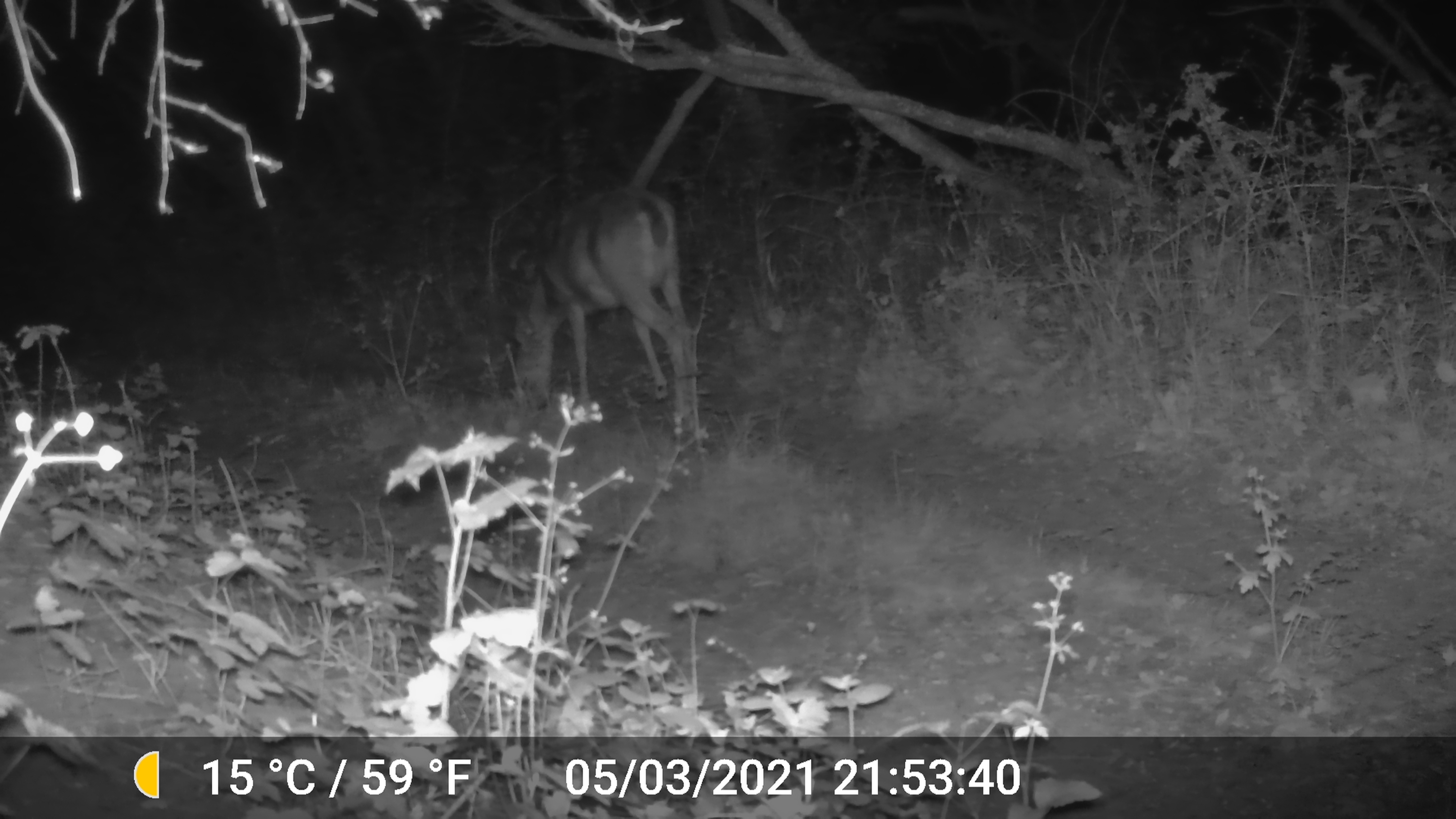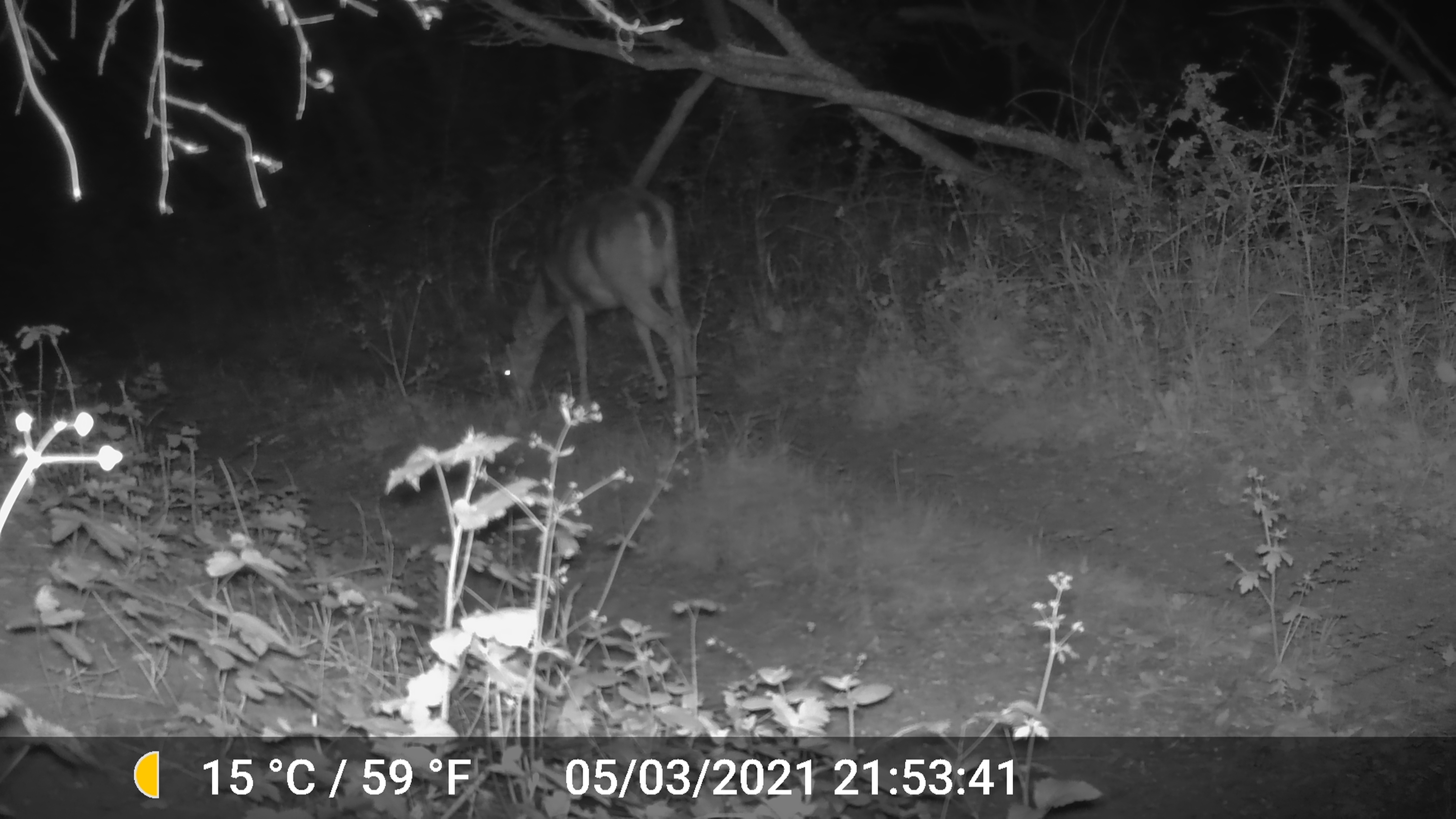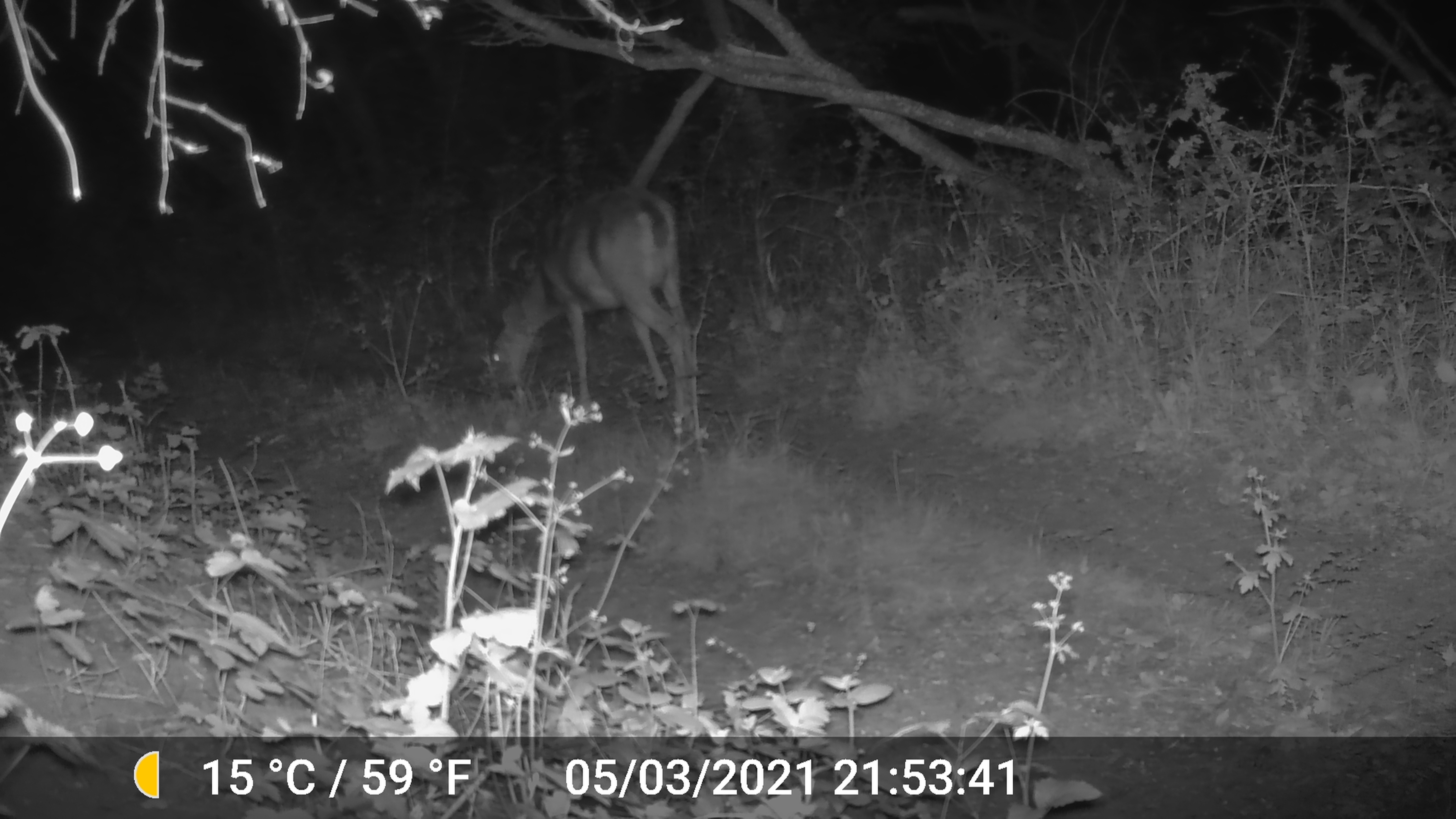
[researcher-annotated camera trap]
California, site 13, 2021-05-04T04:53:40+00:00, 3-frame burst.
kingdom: Animalia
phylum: Chordata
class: Mammalia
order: Artiodactyla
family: Cervidae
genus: Odocoileus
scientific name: Odocoileus hemionus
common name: mule deer